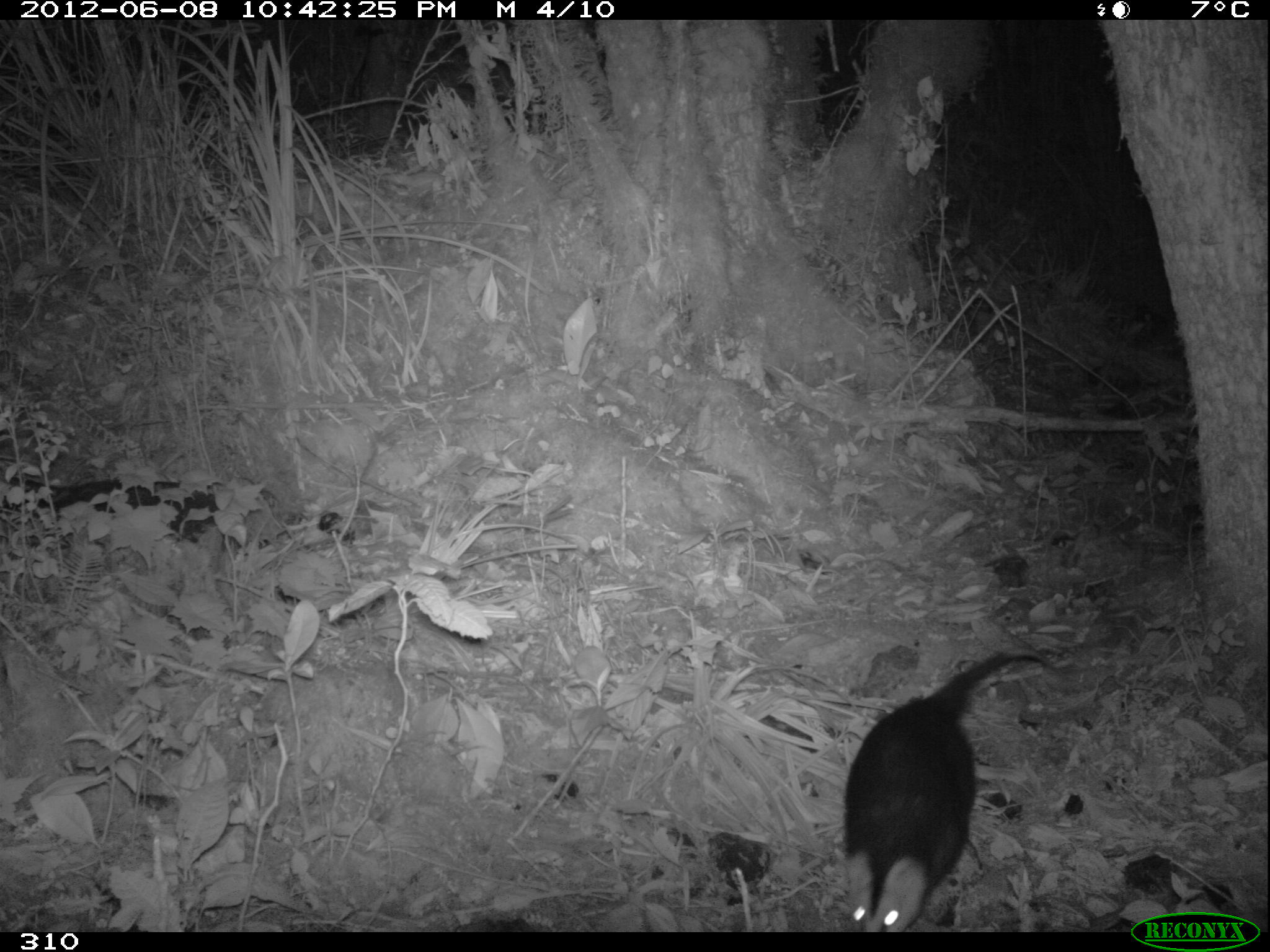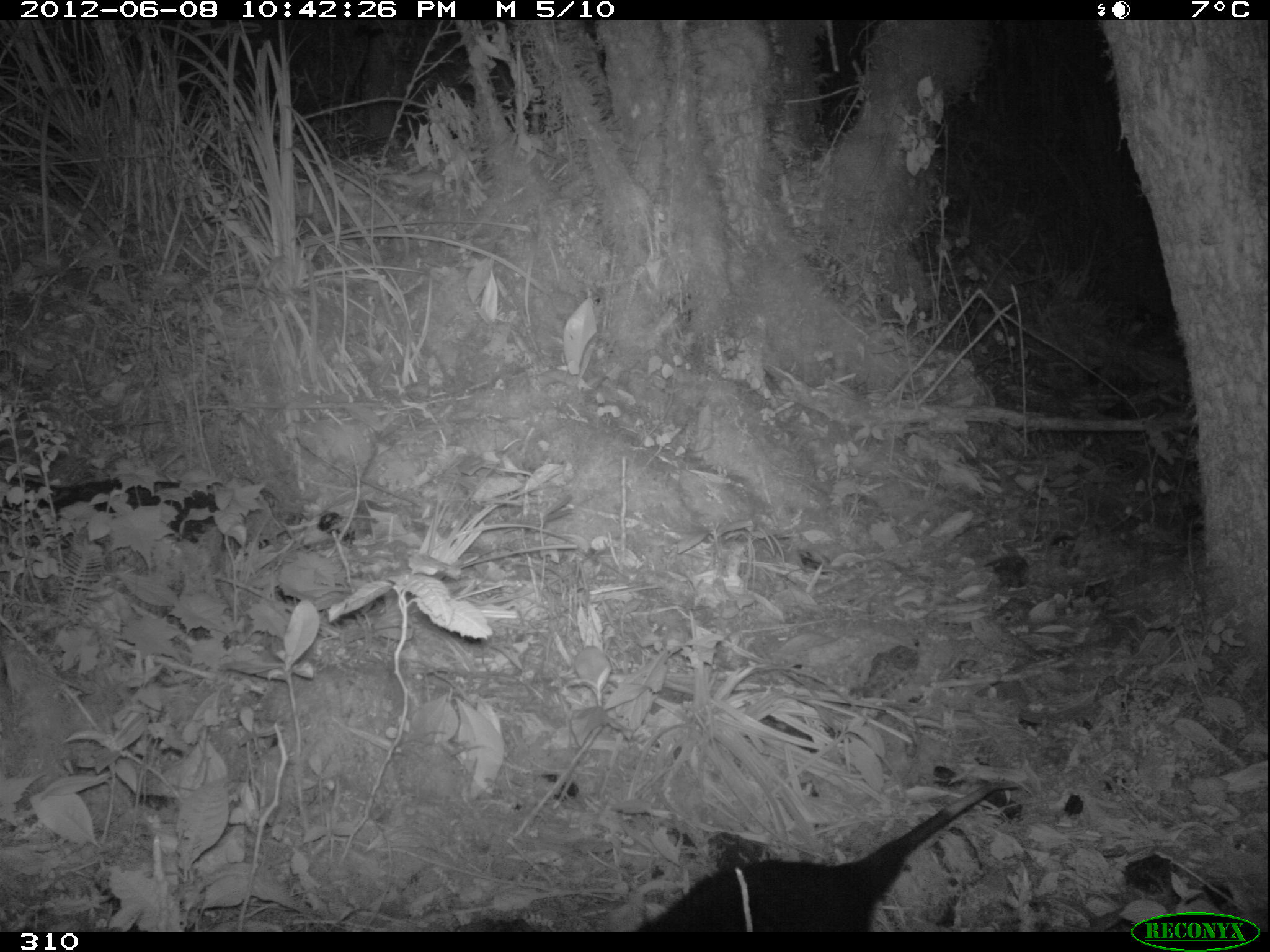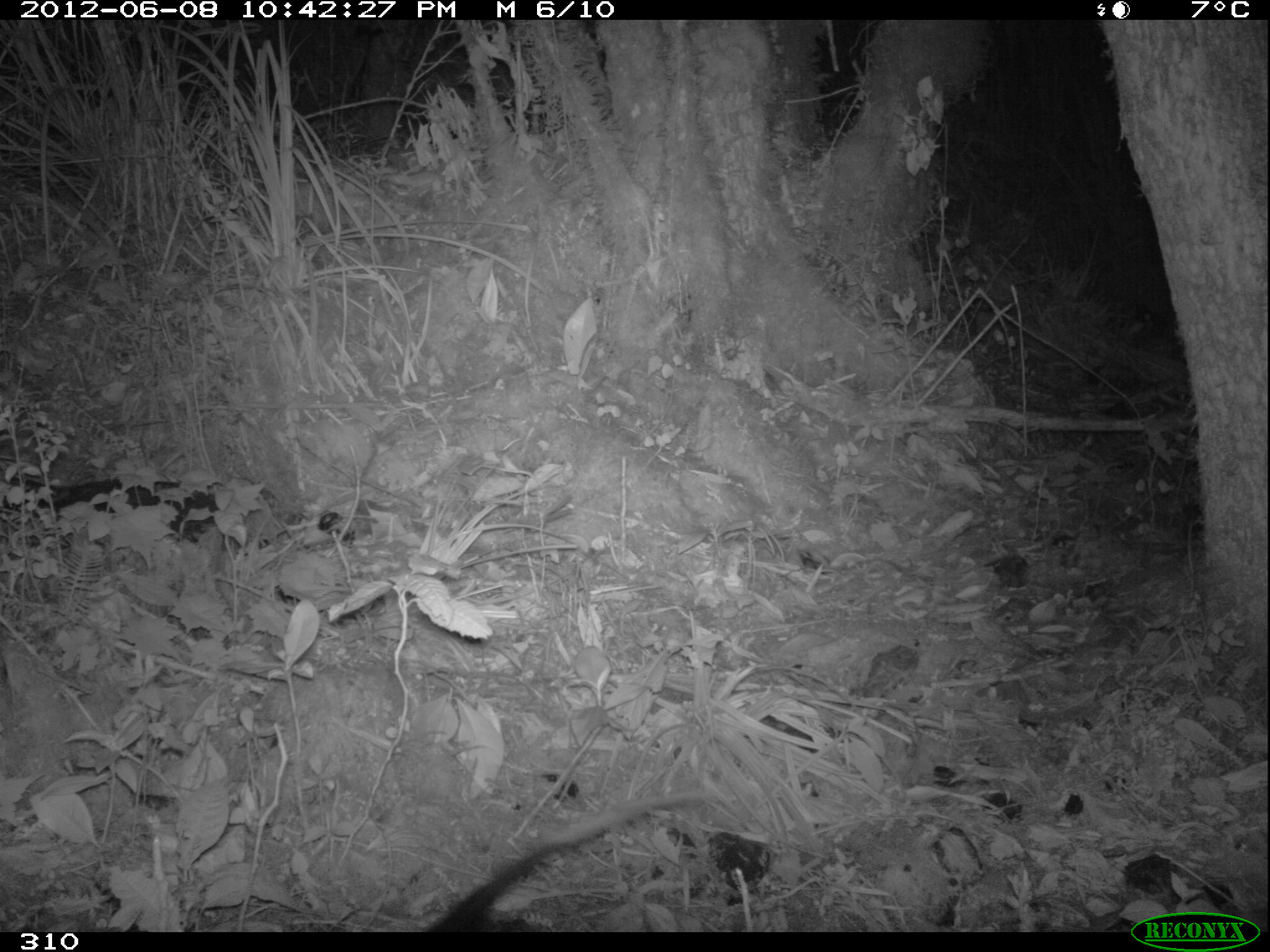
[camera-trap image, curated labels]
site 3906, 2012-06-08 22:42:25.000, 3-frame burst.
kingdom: Animalia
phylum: Chordata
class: Mammalia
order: Didelphimorphia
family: Didelphidae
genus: Didelphis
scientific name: Didelphis pernigra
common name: andean white-eared opossum